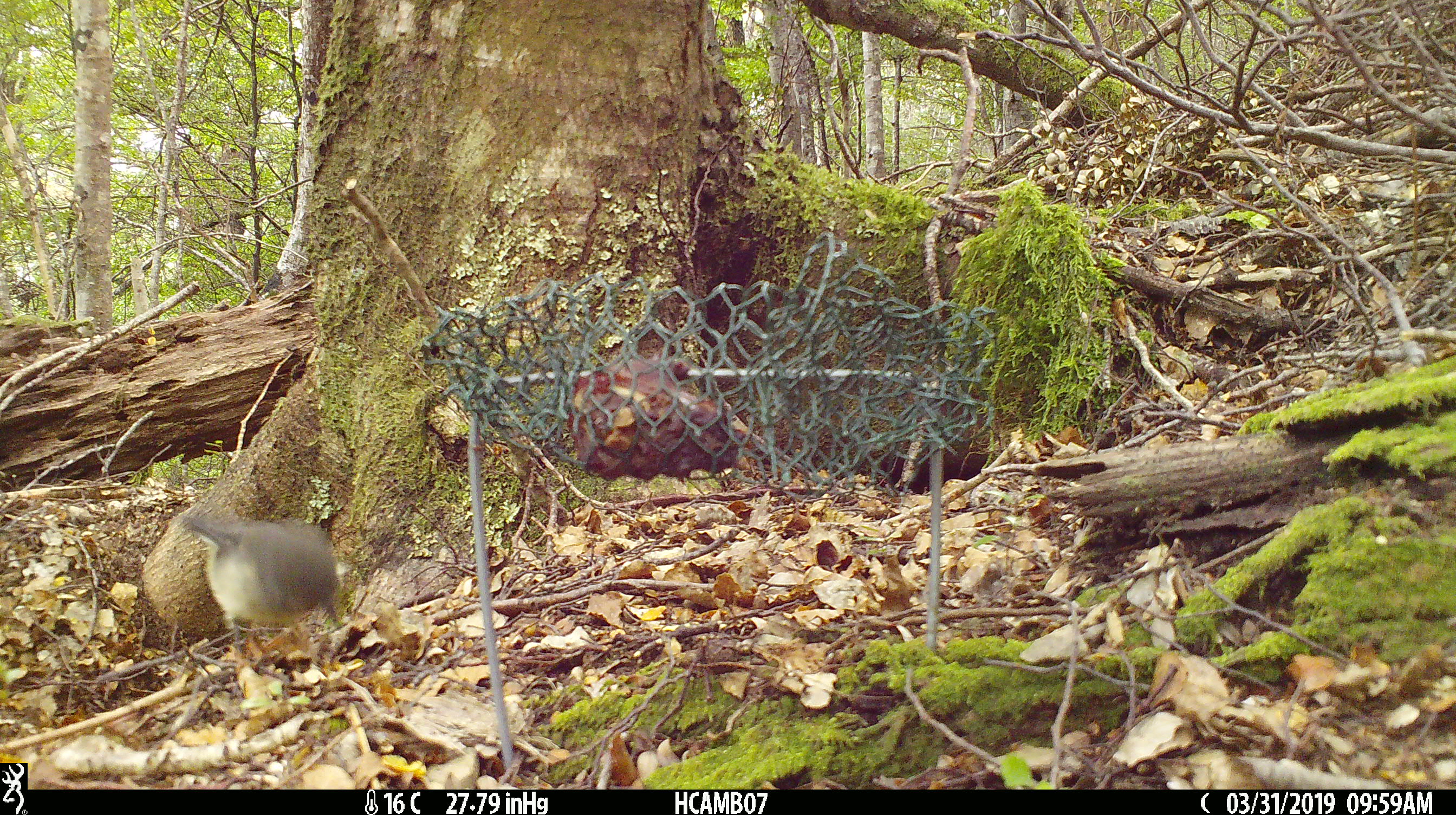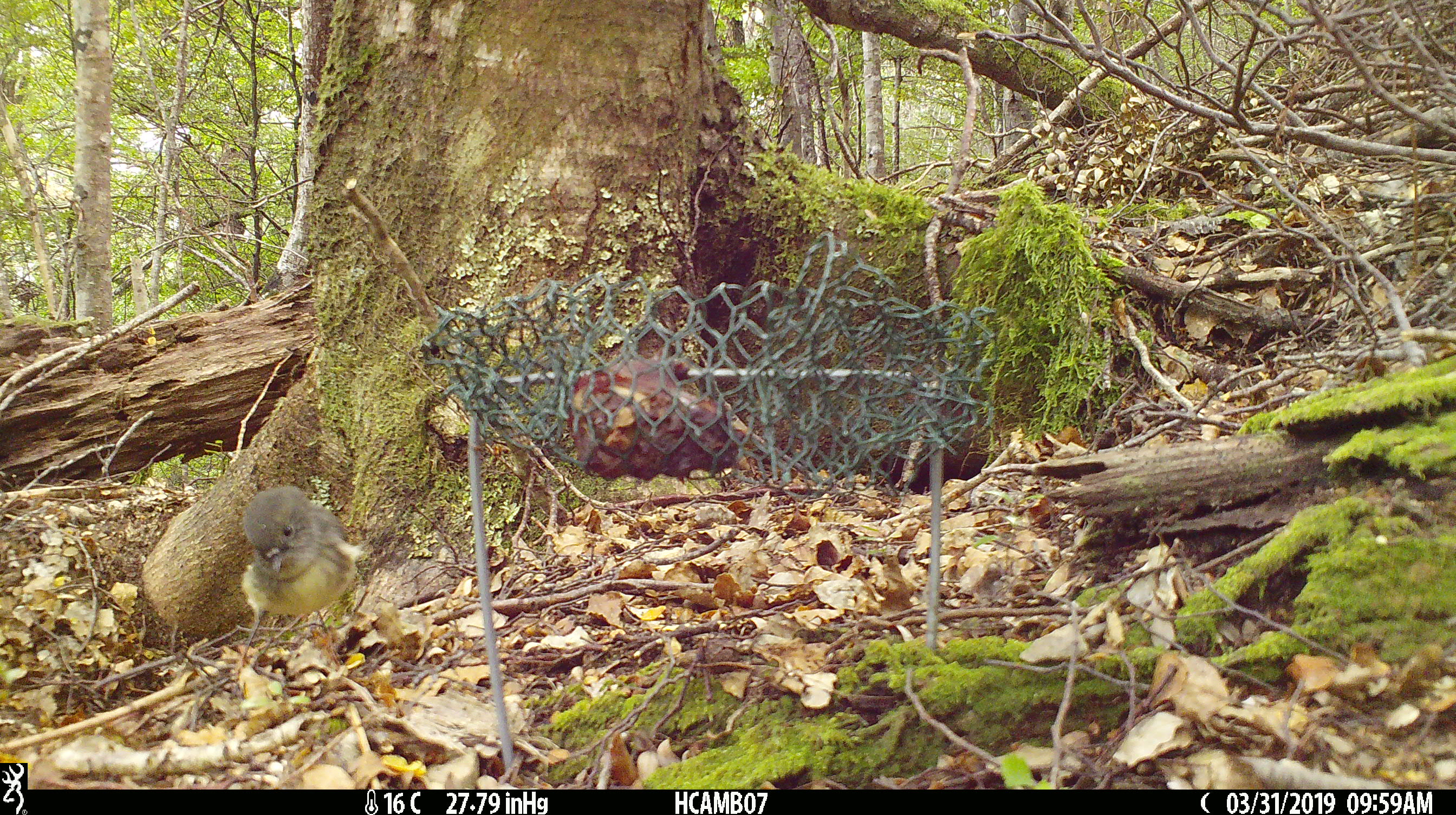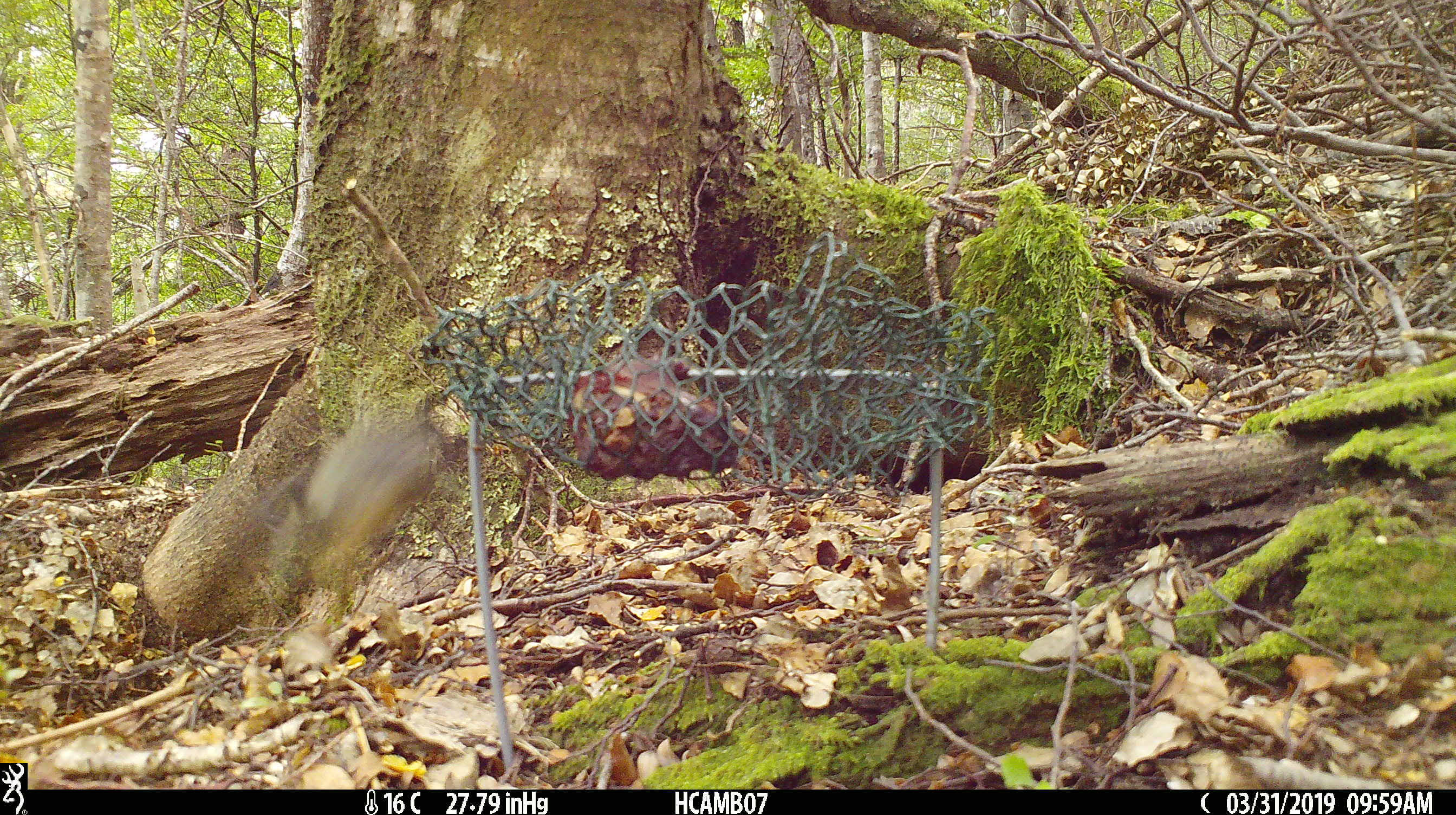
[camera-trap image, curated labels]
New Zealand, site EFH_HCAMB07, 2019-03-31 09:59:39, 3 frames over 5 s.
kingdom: Animalia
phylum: Chordata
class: Aves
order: Passeriformes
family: Petroicidae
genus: Petroica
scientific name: Petroica macrocephala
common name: tomtit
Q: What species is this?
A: Tomtit (Petroica macrocephala).